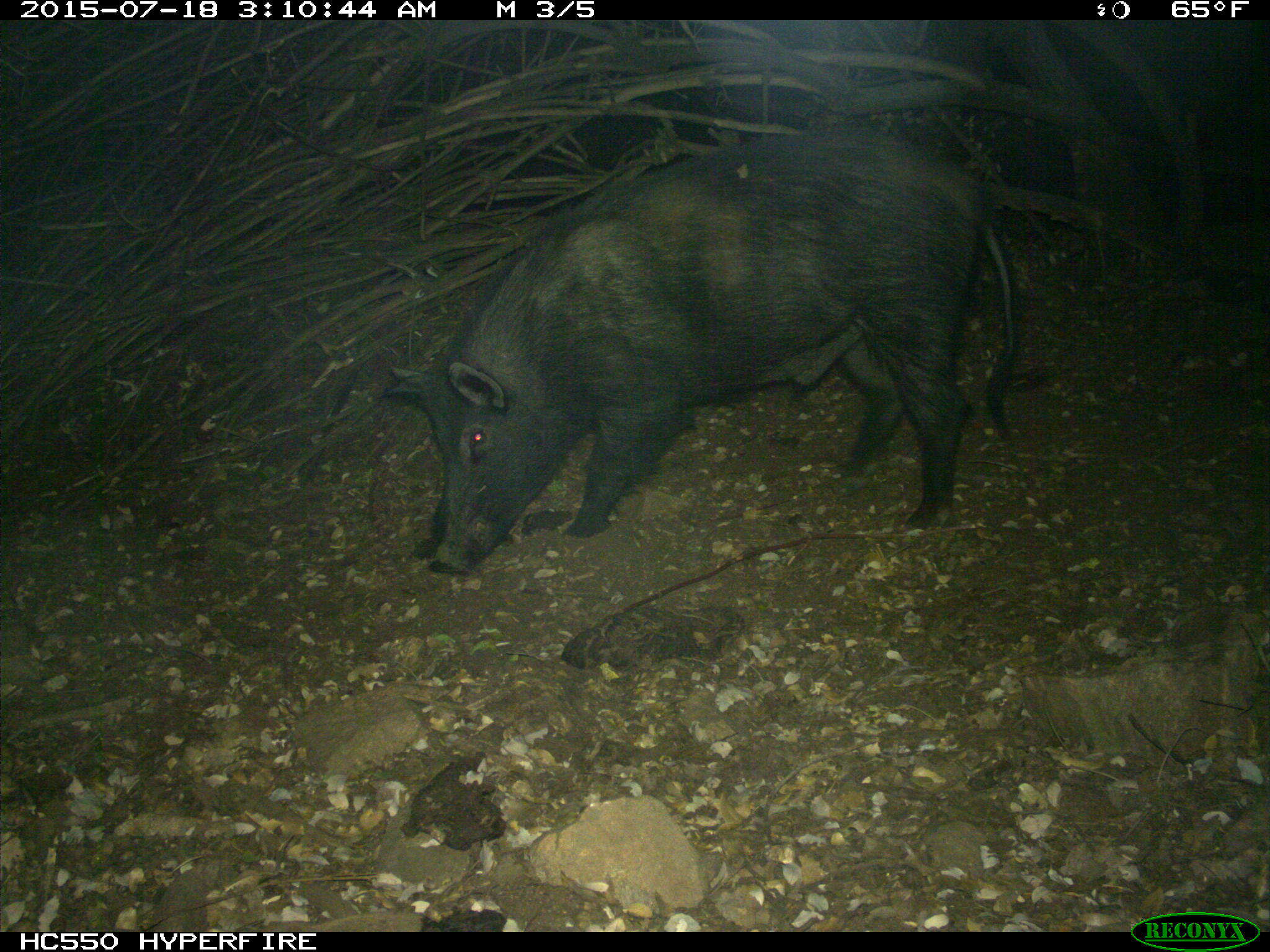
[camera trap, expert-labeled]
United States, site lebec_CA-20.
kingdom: Animalia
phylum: Chordata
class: Mammalia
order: Artiodactyla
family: Suidae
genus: Sus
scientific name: Sus scrofa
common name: wild boar